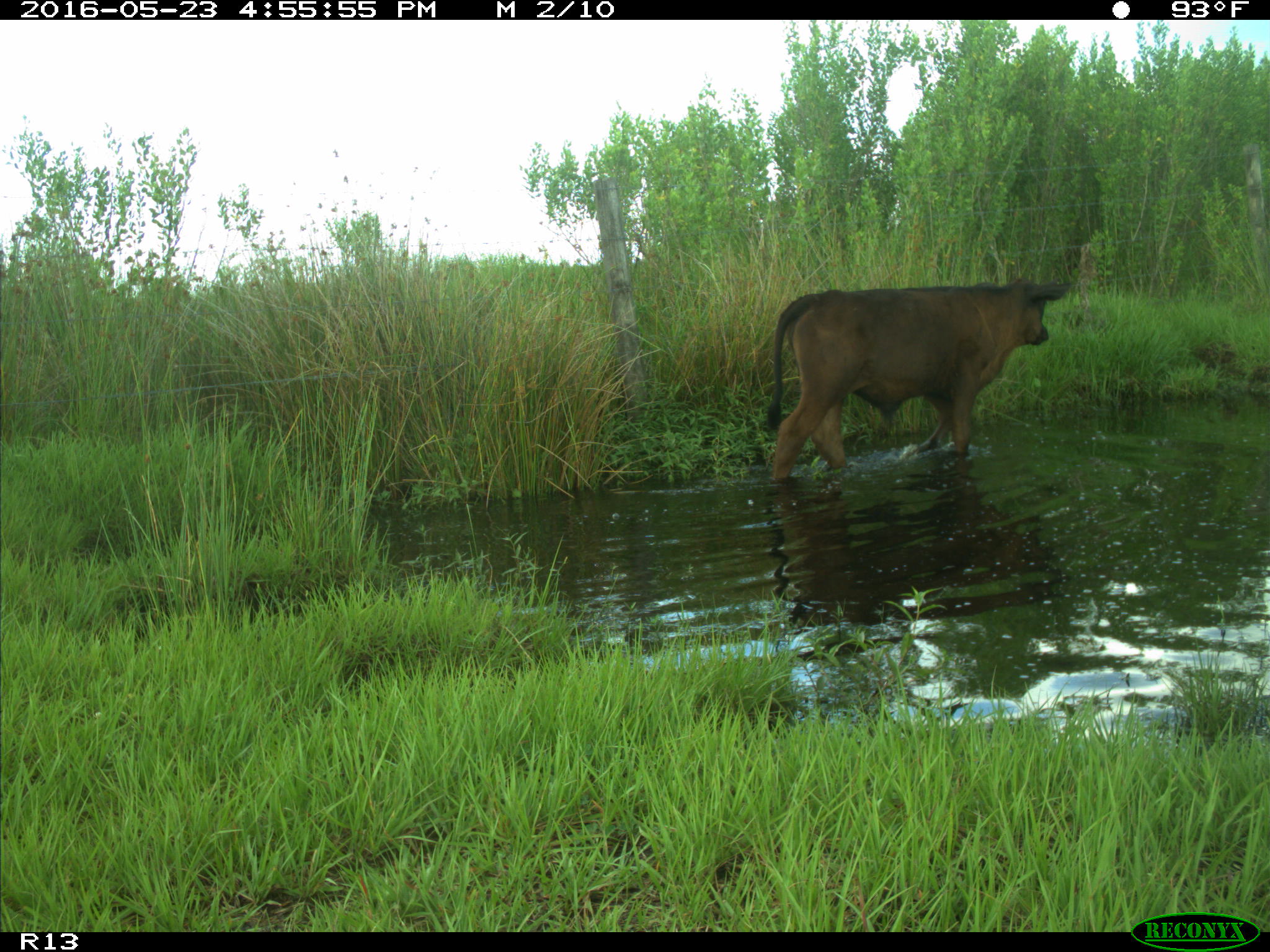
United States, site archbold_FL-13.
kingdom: Animalia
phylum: Chordata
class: Mammalia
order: Artiodactyla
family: Bovidae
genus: Bos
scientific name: Bos taurus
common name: domestic cow